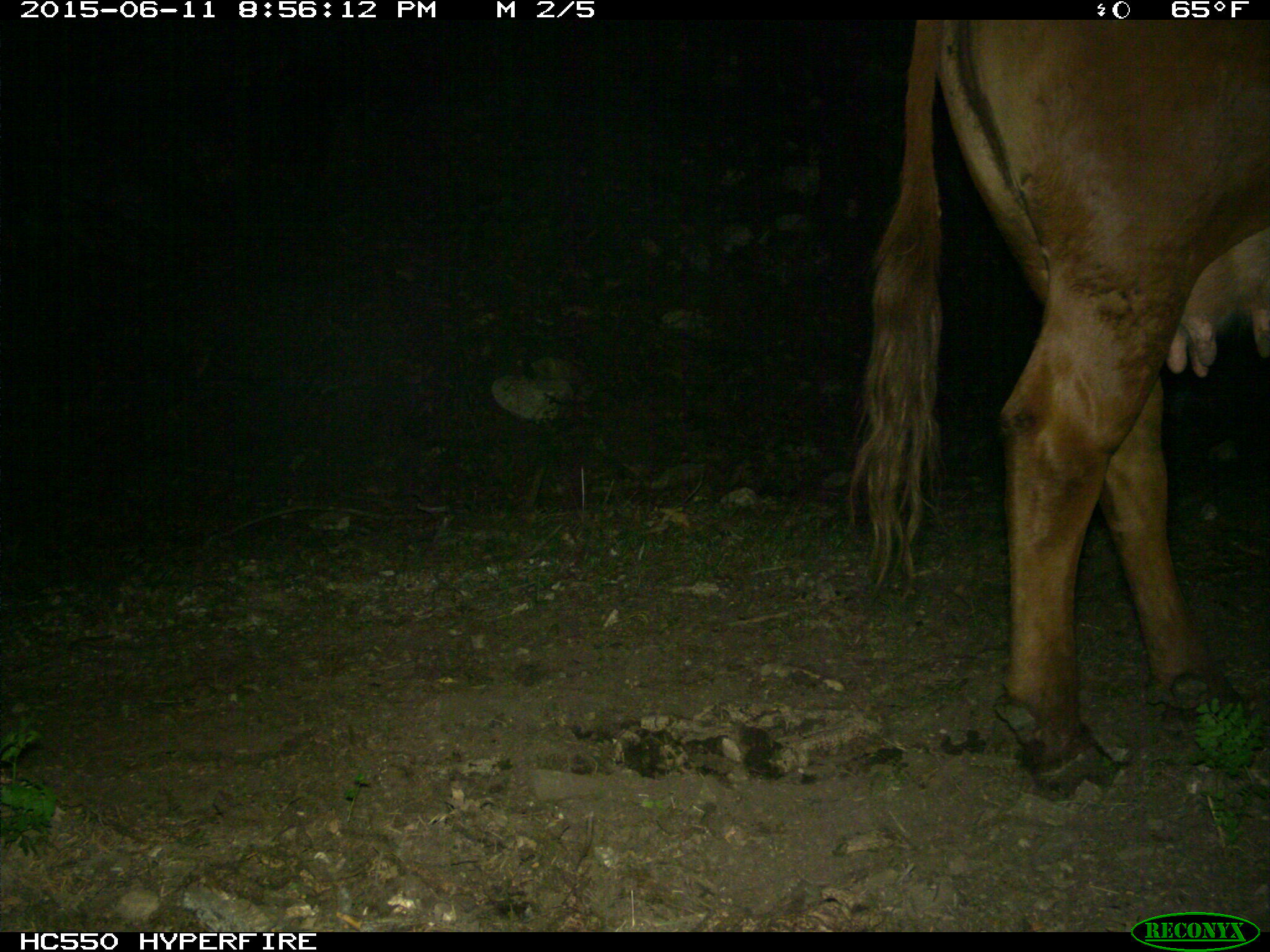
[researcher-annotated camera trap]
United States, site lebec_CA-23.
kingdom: Animalia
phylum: Chordata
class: Mammalia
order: Artiodactyla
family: Bovidae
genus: Bos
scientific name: Bos taurus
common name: domestic cow